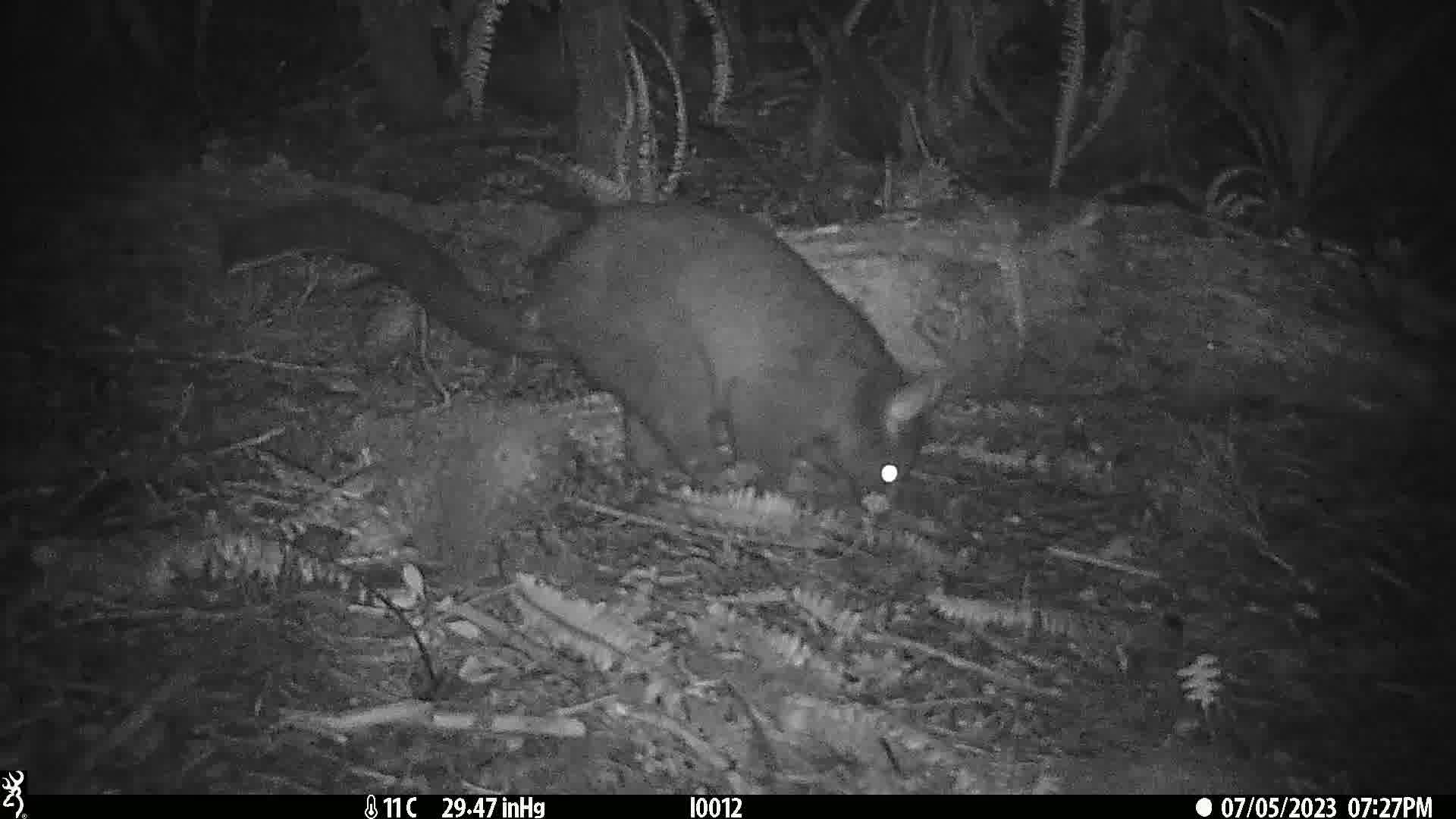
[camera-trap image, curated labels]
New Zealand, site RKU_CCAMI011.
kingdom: Animalia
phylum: Chordata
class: Mammalia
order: Diprotodontia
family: Phalangeridae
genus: Trichosurus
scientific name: Trichosurus vulpecula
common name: common brushtail possum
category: possum